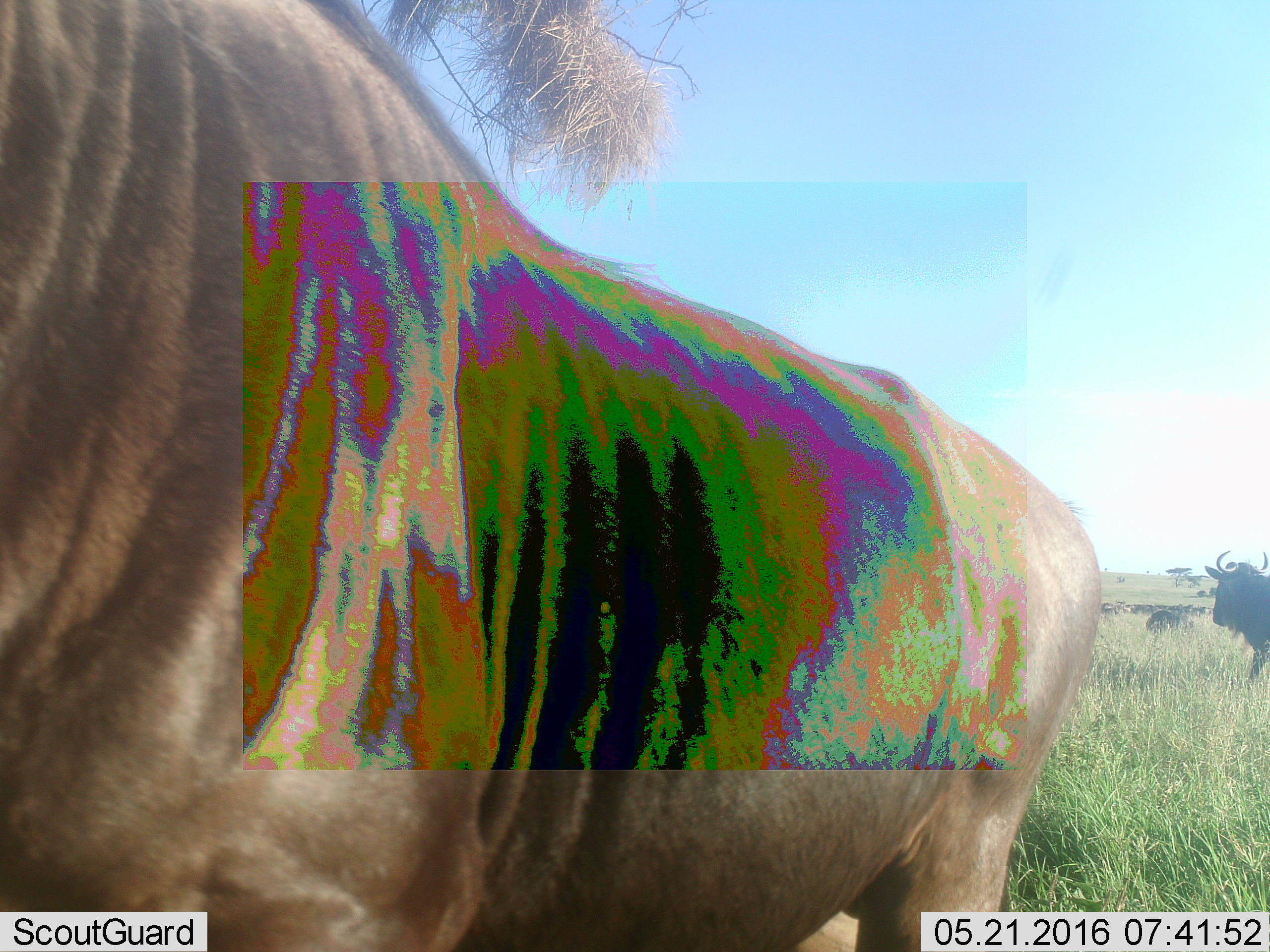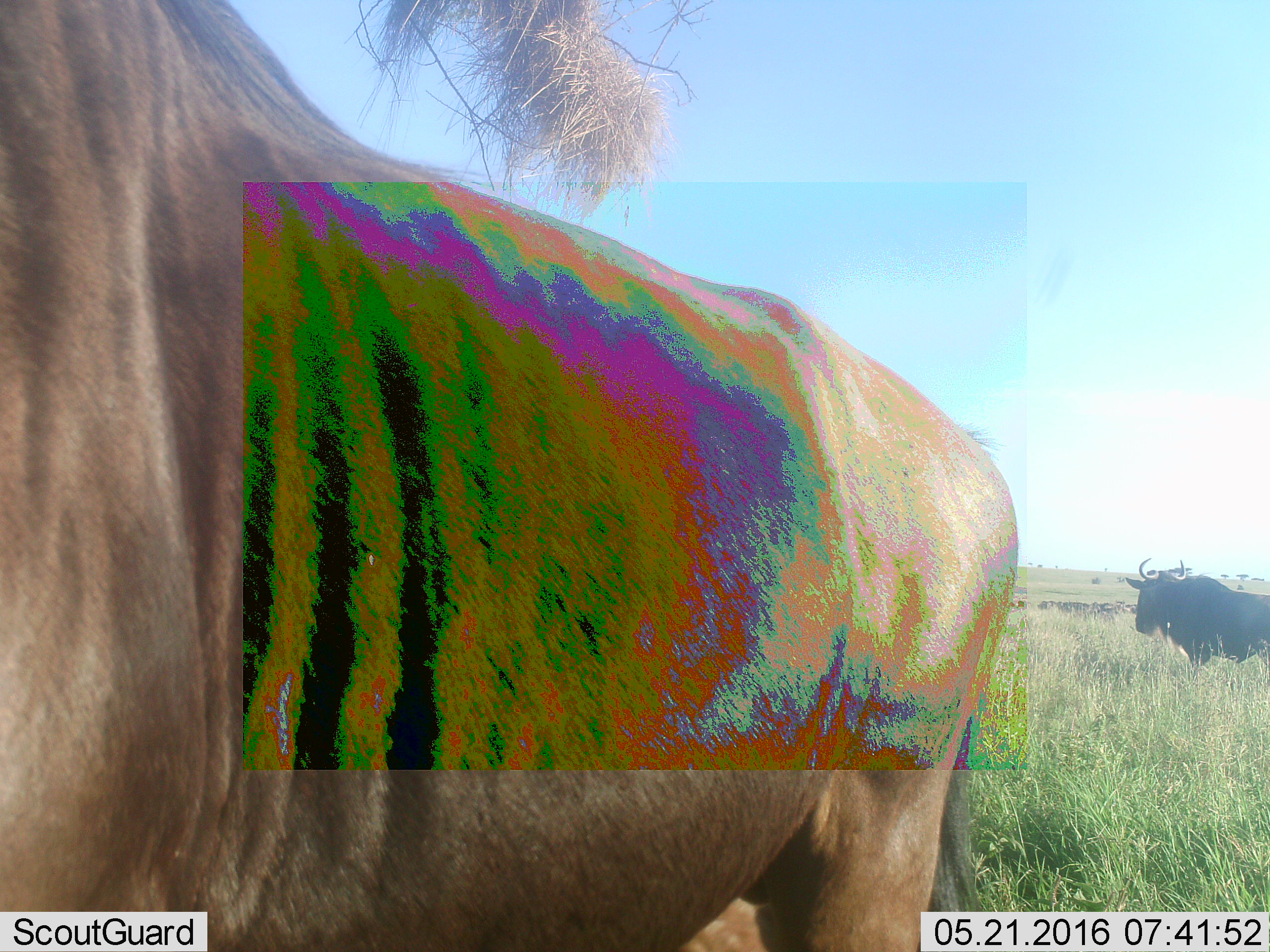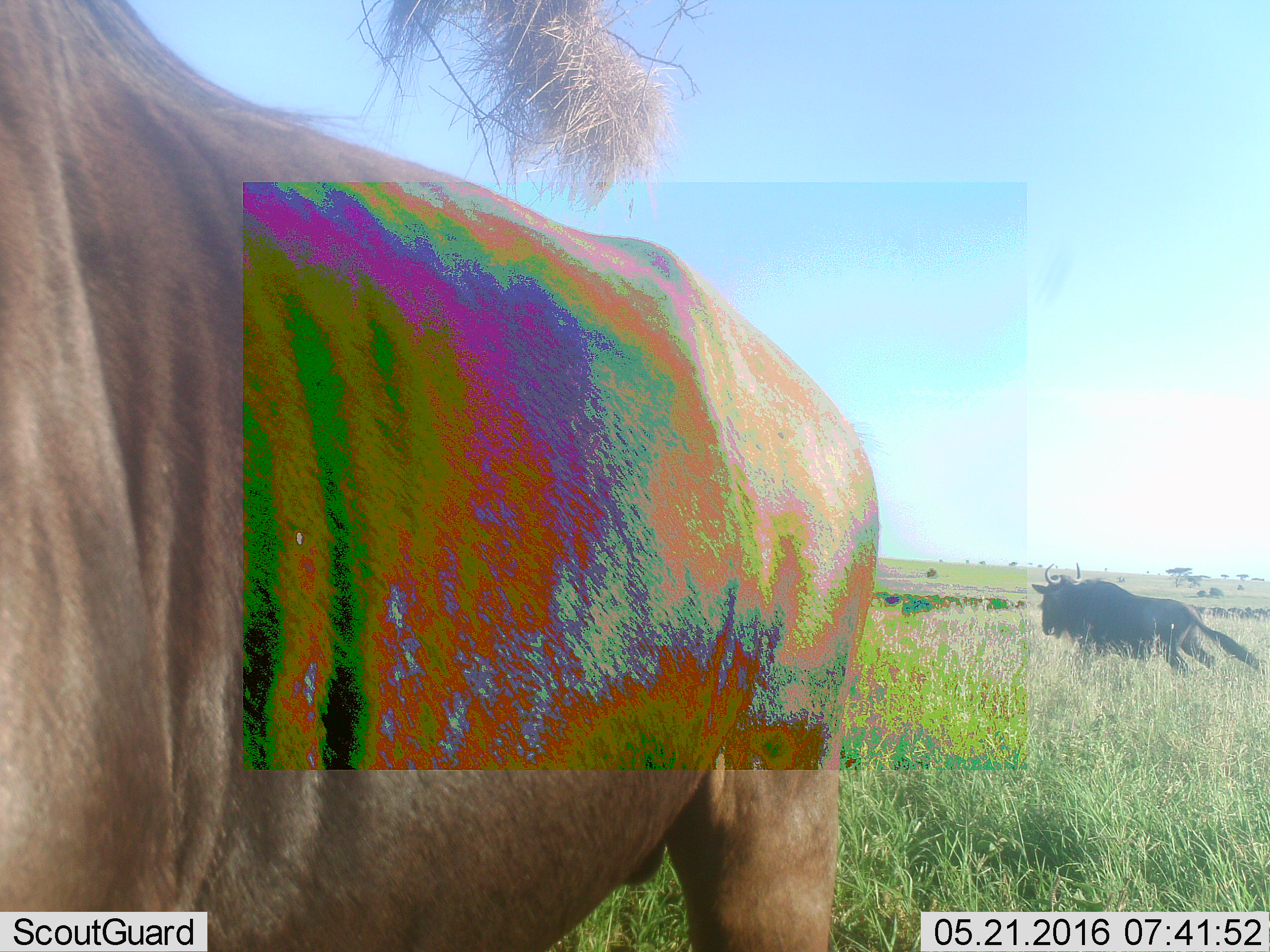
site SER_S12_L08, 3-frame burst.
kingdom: Animalia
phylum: Chordata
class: Mammalia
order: Artiodactyla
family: Bovidae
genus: Connochaetes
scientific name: Connochaetes taurinus taurinus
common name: blue wildebeest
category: wildebeestblue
Wildebeestblue (blue wildebeest) (Connochaetes taurinus taurinus), count 3. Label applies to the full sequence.